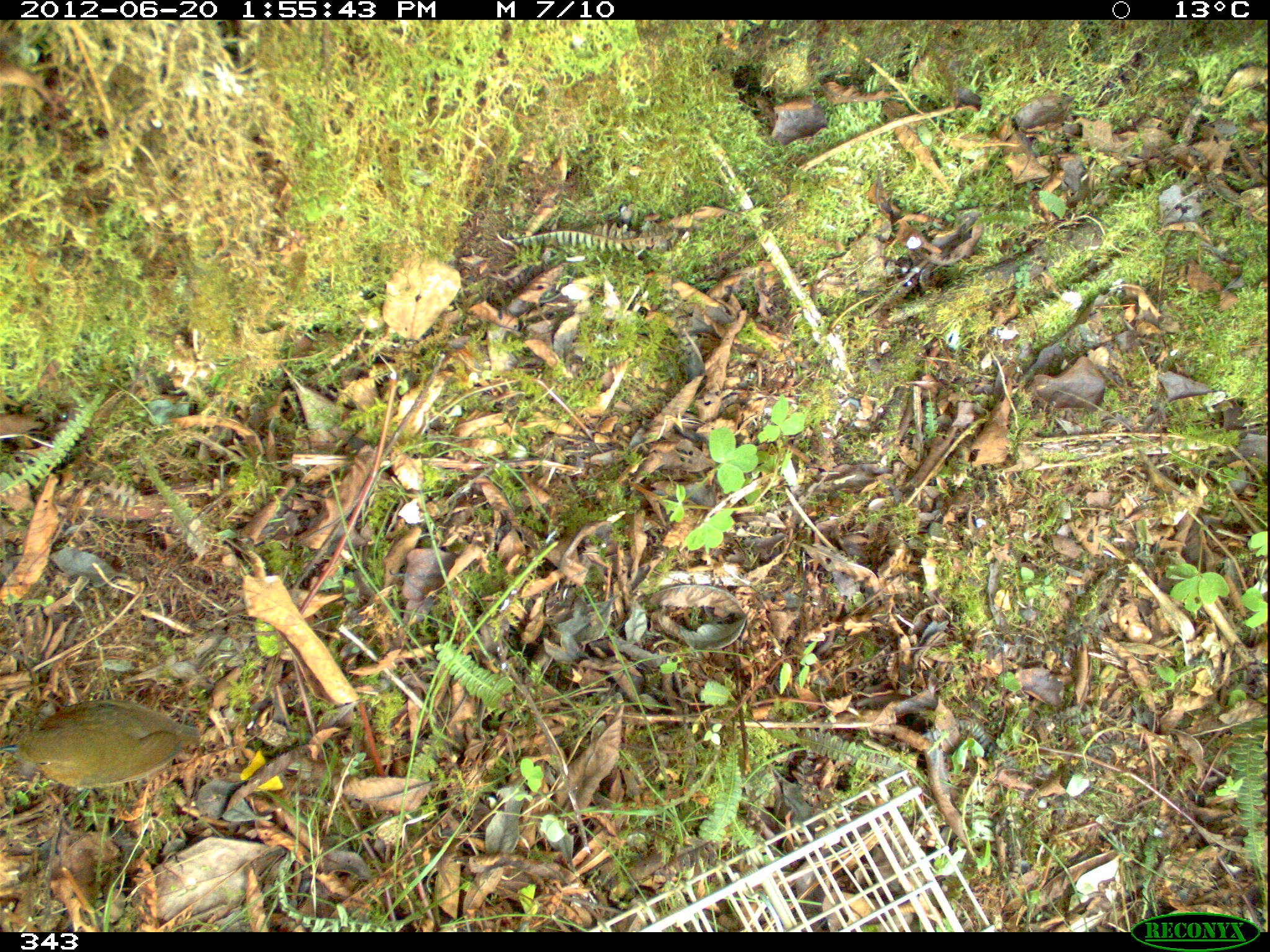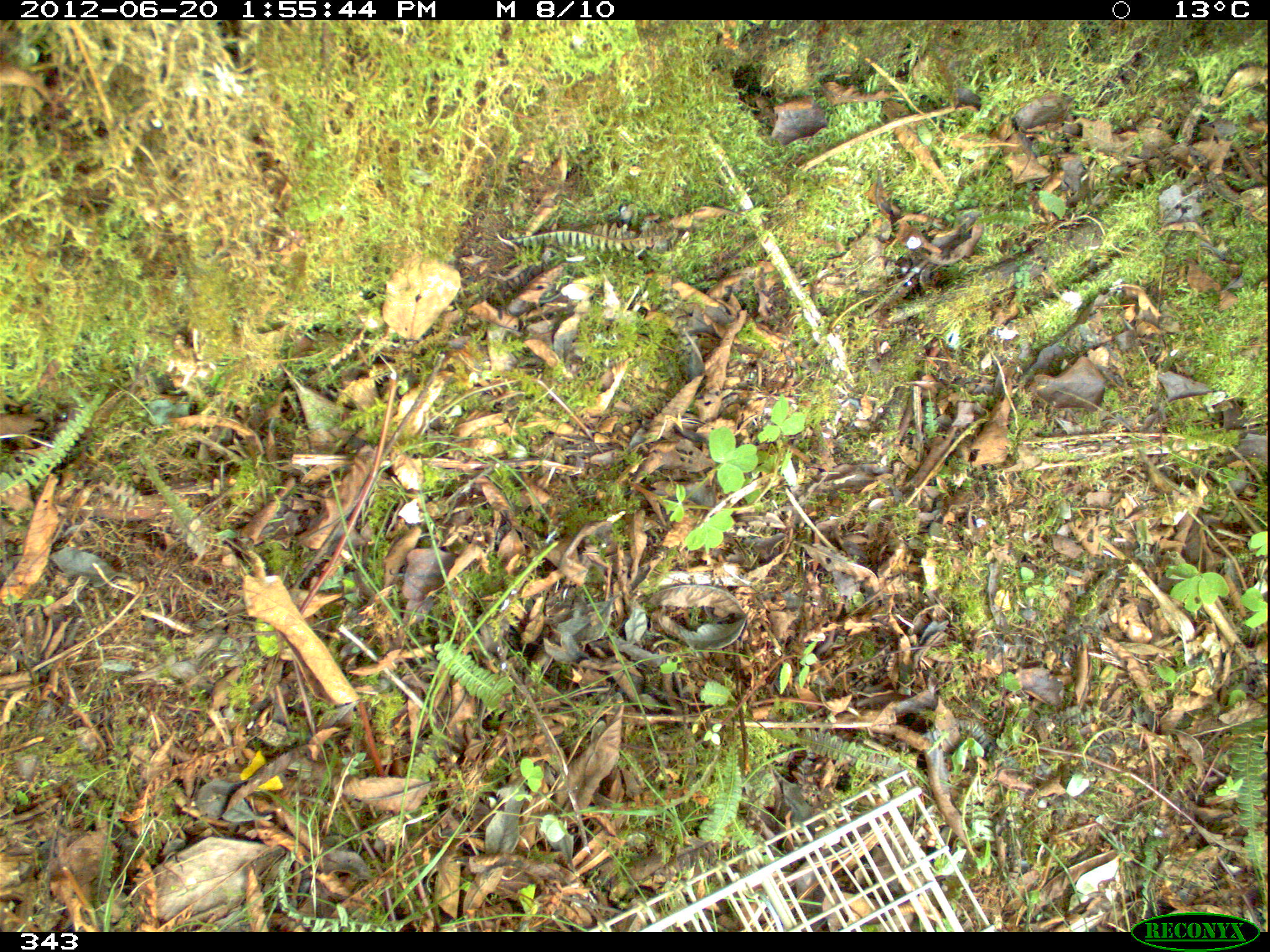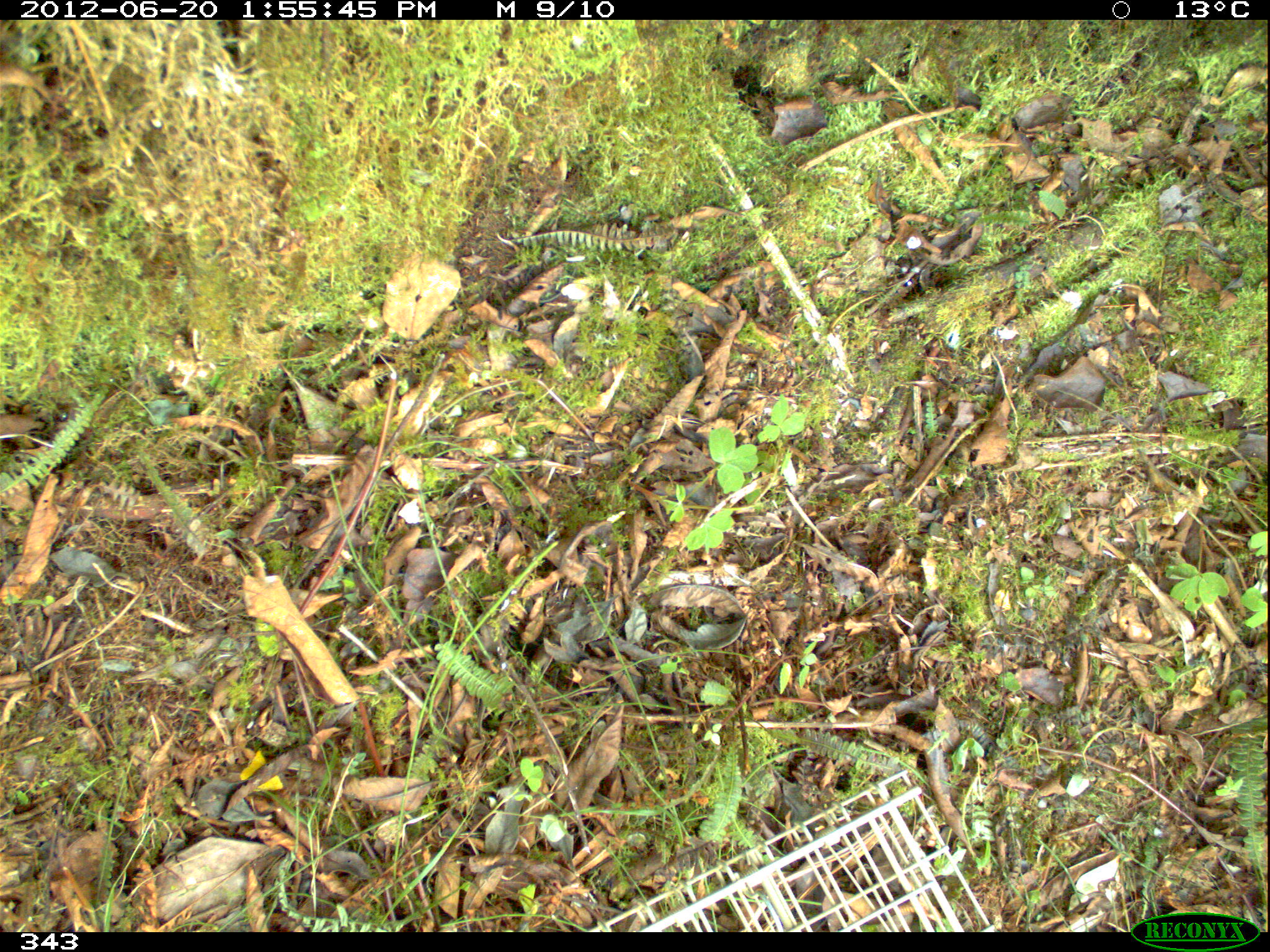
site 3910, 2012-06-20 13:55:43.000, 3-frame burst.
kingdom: Animalia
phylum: Chordata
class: Aves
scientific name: Aves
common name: bird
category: unknown bird